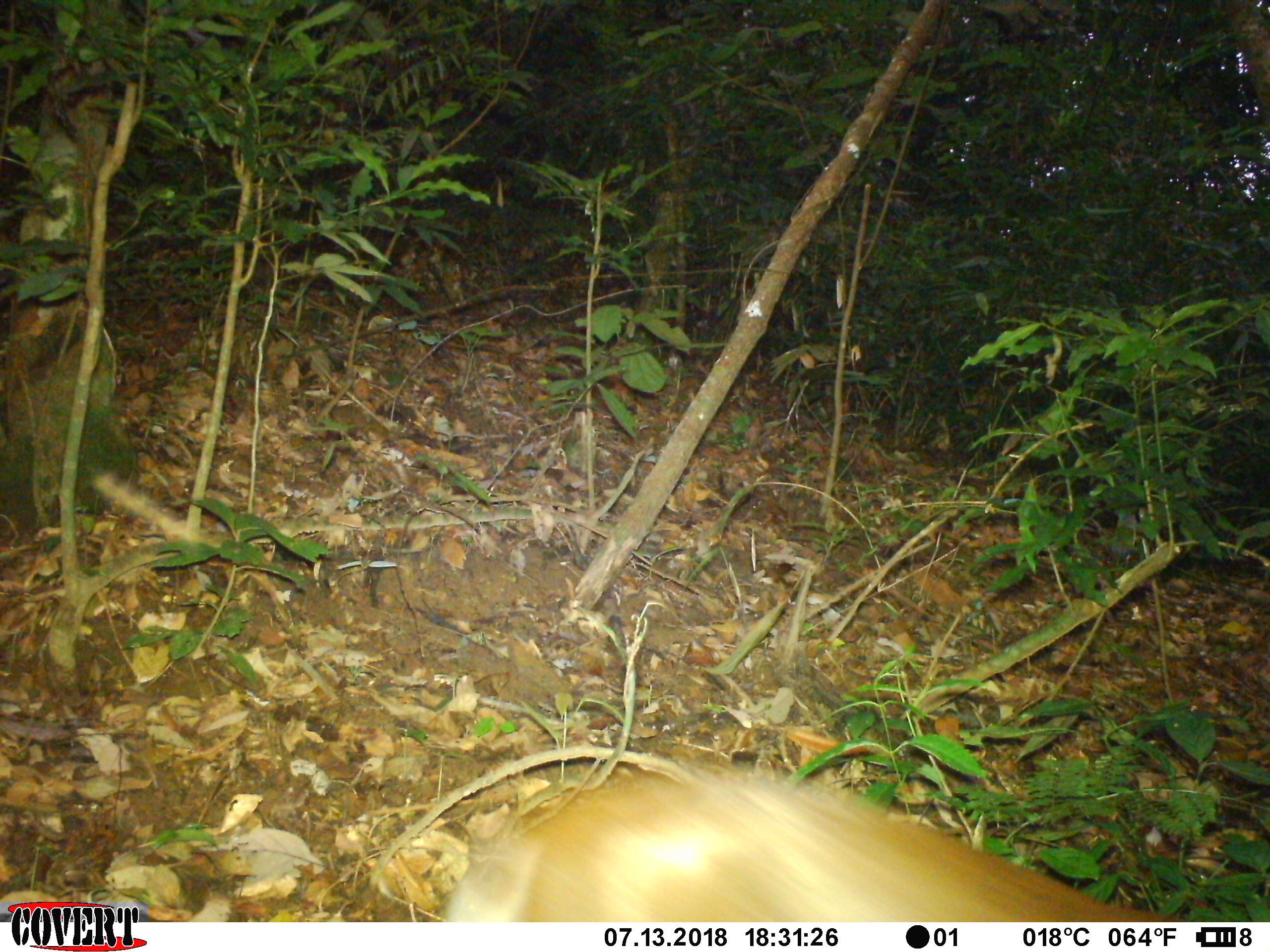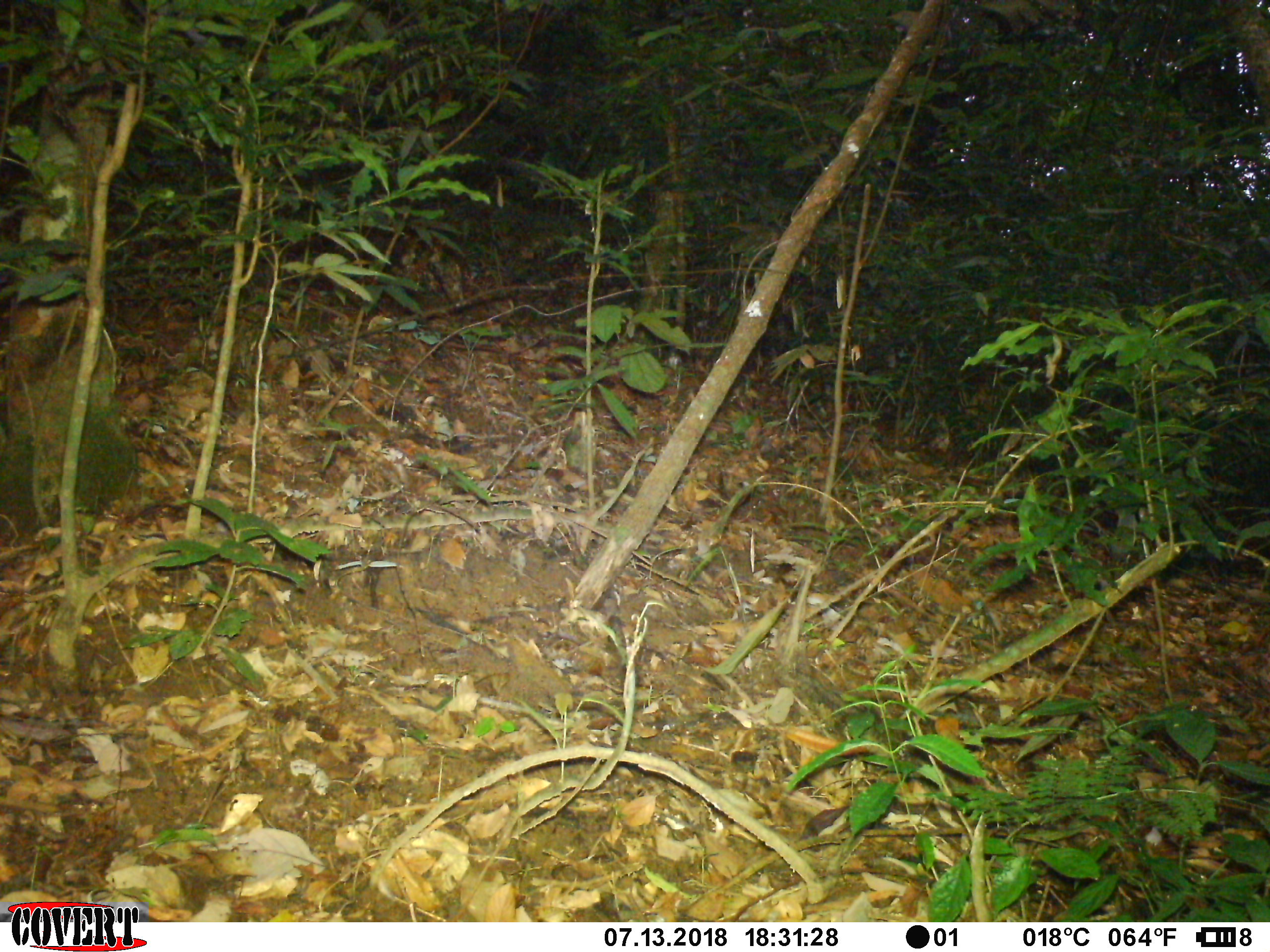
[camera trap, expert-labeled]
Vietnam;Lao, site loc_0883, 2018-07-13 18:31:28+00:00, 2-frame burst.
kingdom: Animalia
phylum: Chordata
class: Mammalia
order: Artiodactyla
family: Cervidae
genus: Muntiacus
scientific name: Muntiacus rooseveltorum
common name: roosevelt's muntjac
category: roosevelts muntjac group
Roosevelts muntjac group (roosevelt's muntjac) (Muntiacus rooseveltorum). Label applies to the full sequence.